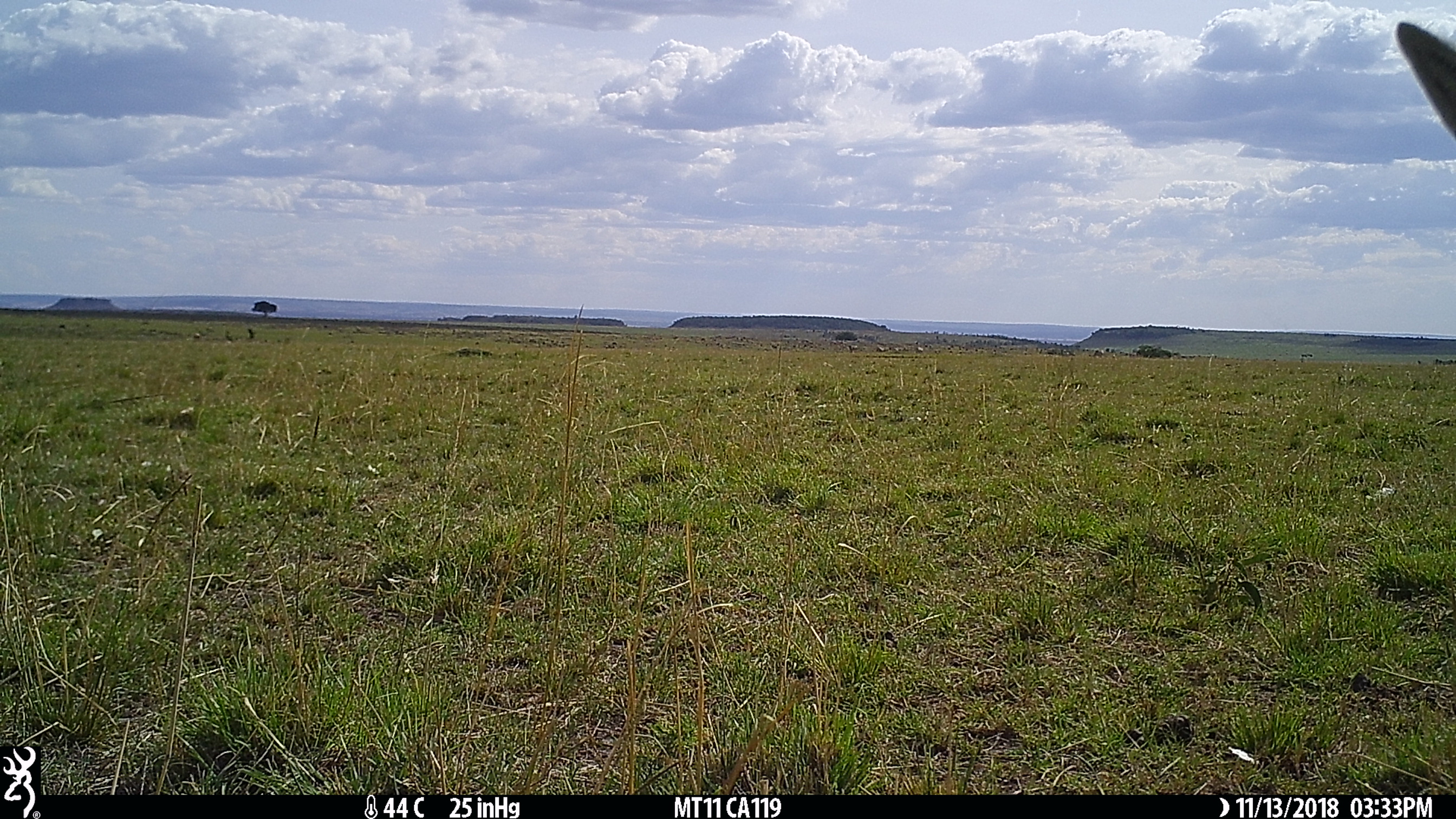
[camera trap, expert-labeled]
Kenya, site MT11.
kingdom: Animalia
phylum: Chordata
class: Mammalia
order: Artiodactyla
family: Bovidae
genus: Eudorcas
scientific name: Eudorcas thomsonii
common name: thomon's gazelle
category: gazelle thomsons